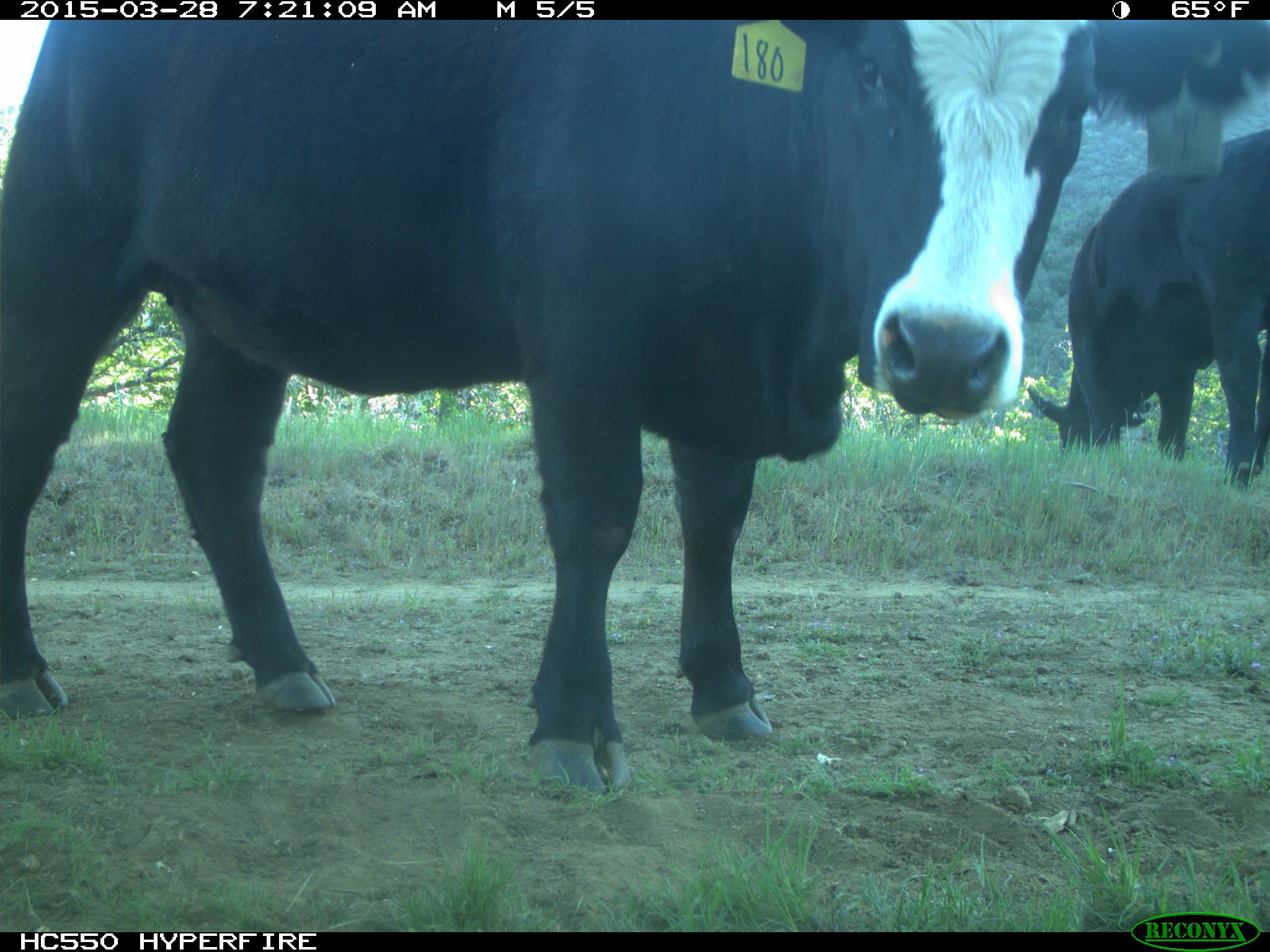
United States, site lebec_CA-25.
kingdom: Animalia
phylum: Chordata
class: Mammalia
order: Artiodactyla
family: Bovidae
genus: Bos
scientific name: Bos taurus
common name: domestic cow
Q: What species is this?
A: Bos taurus (domestic cow).